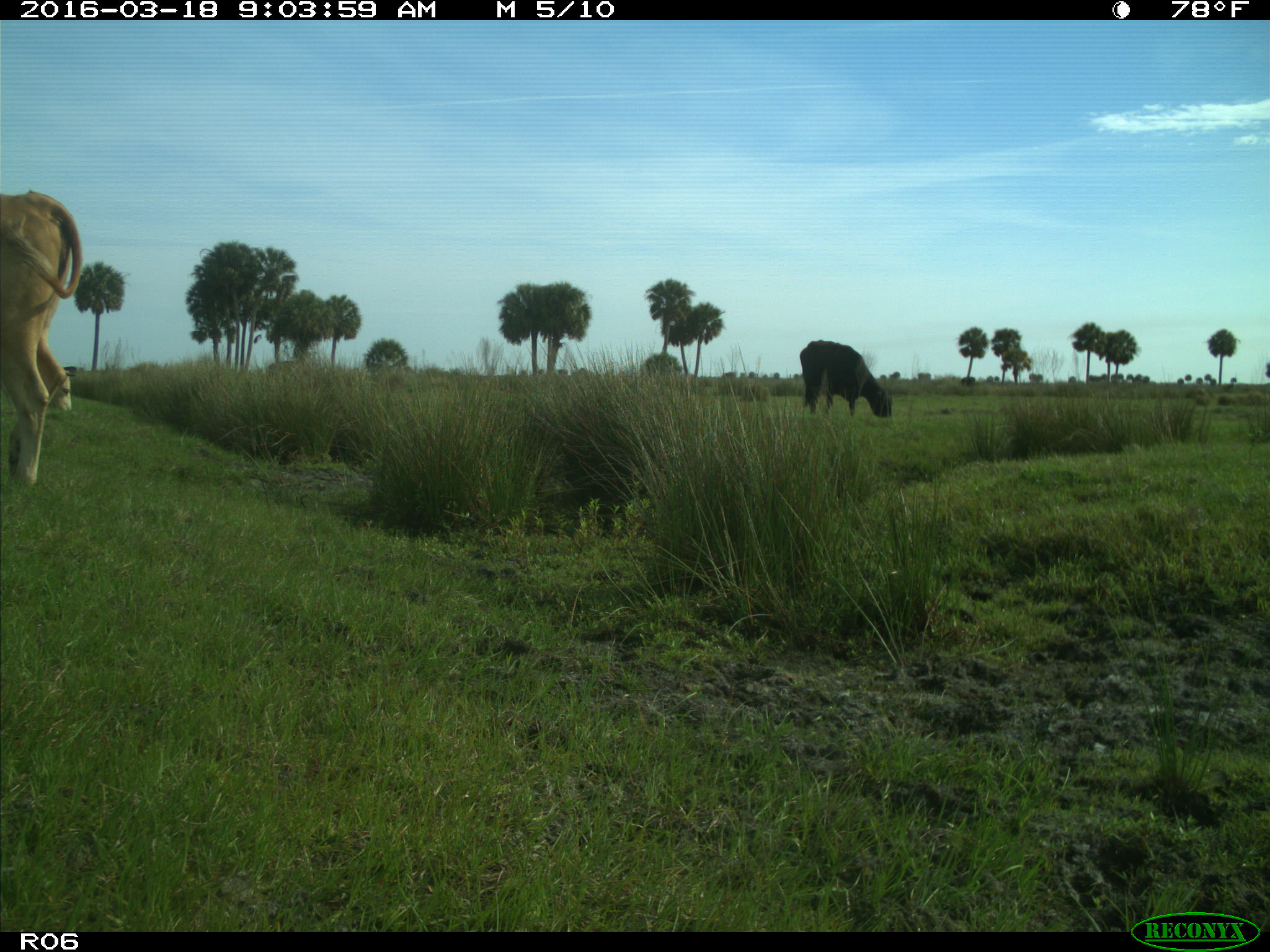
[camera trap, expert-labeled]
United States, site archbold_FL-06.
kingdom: Animalia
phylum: Chordata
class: Mammalia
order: Artiodactyla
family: Bovidae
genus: Bos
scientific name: Bos taurus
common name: domestic cow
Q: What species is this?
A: Bos taurus (domestic cow).